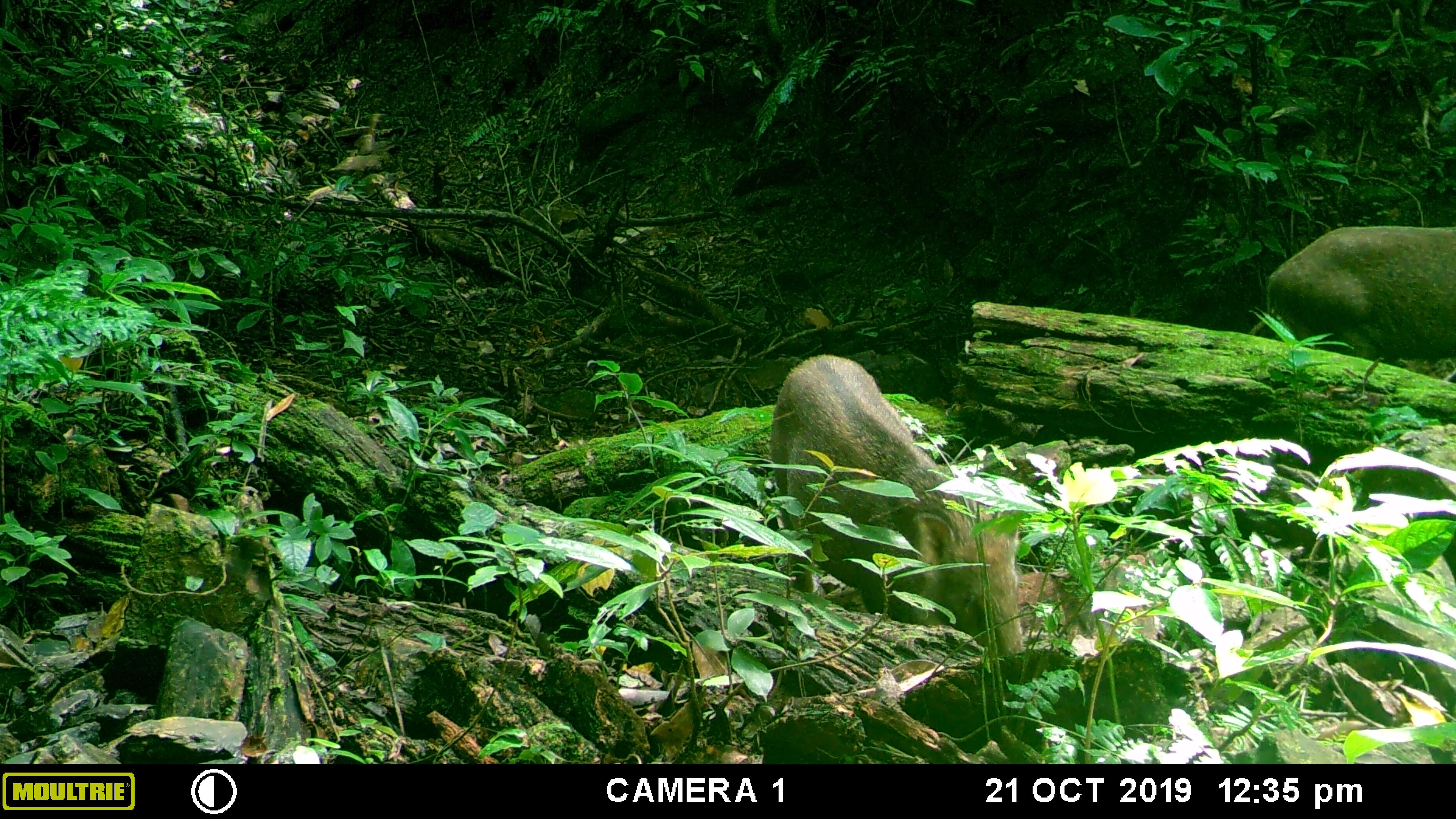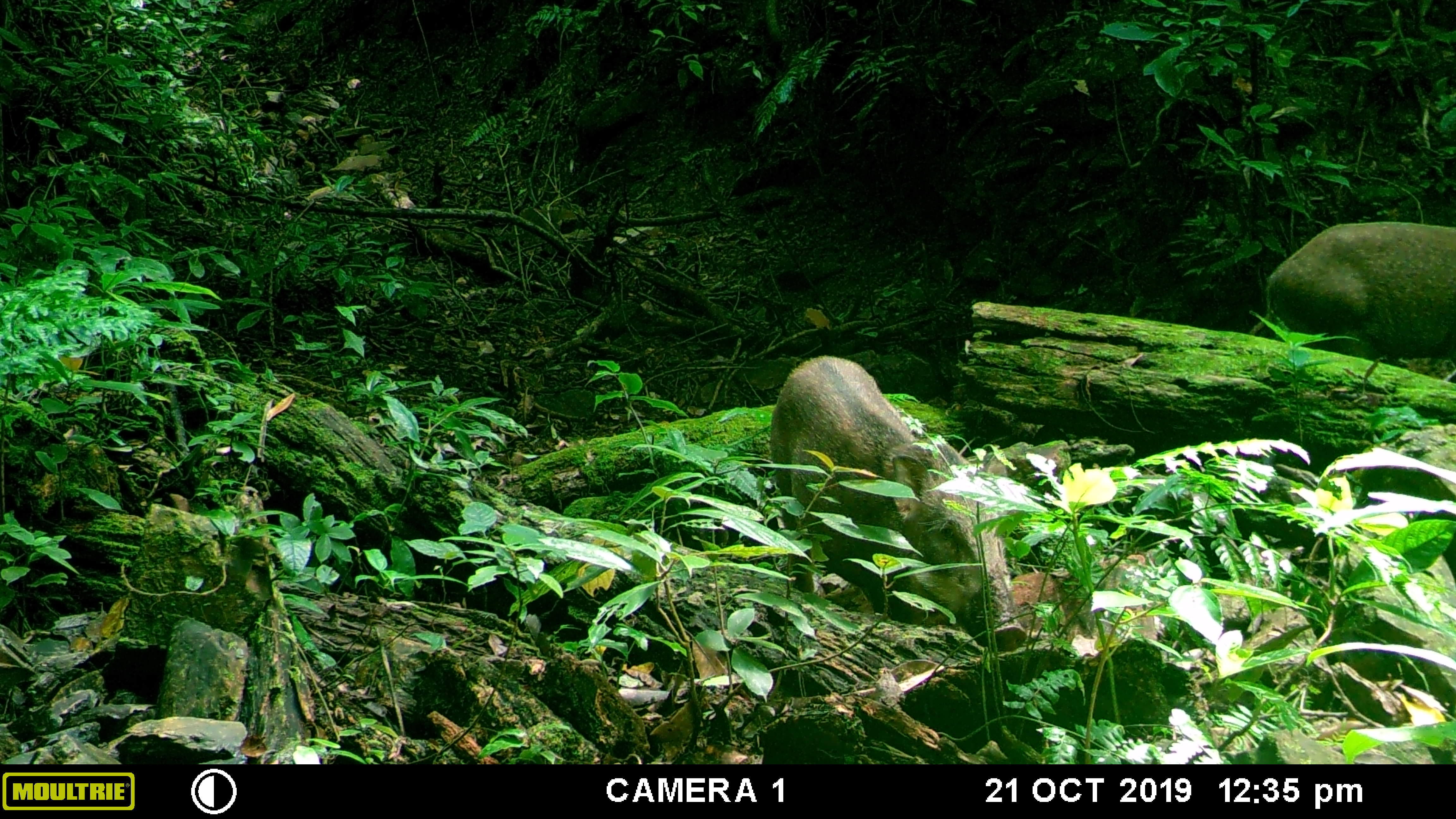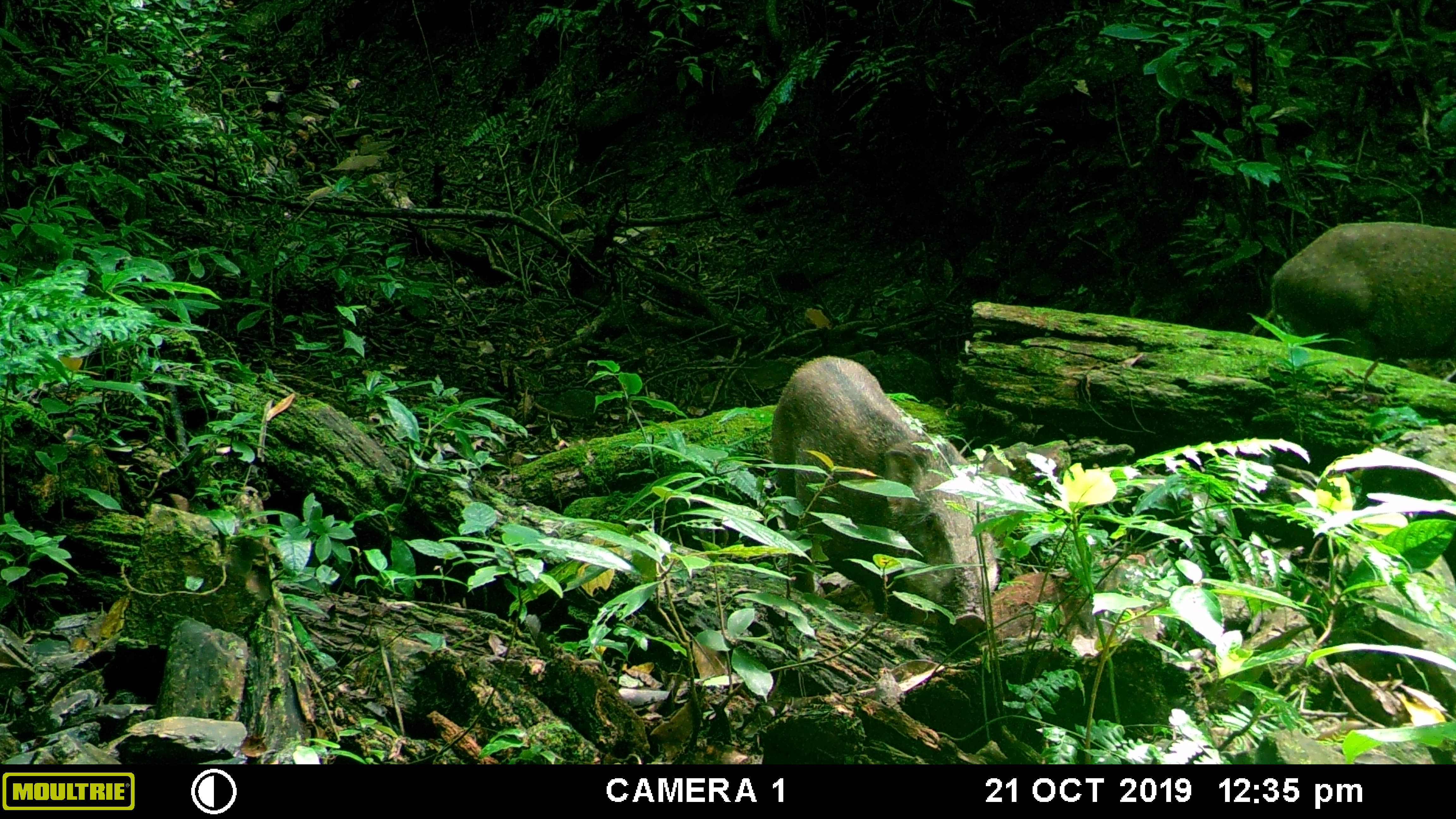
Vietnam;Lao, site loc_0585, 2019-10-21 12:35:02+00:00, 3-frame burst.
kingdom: Animalia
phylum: Chordata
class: Mammalia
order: Artiodactyla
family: Suidae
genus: Sus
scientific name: Sus scrofa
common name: eurasian wild pig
Eurasian wild pig (Sus scrofa). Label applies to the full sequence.